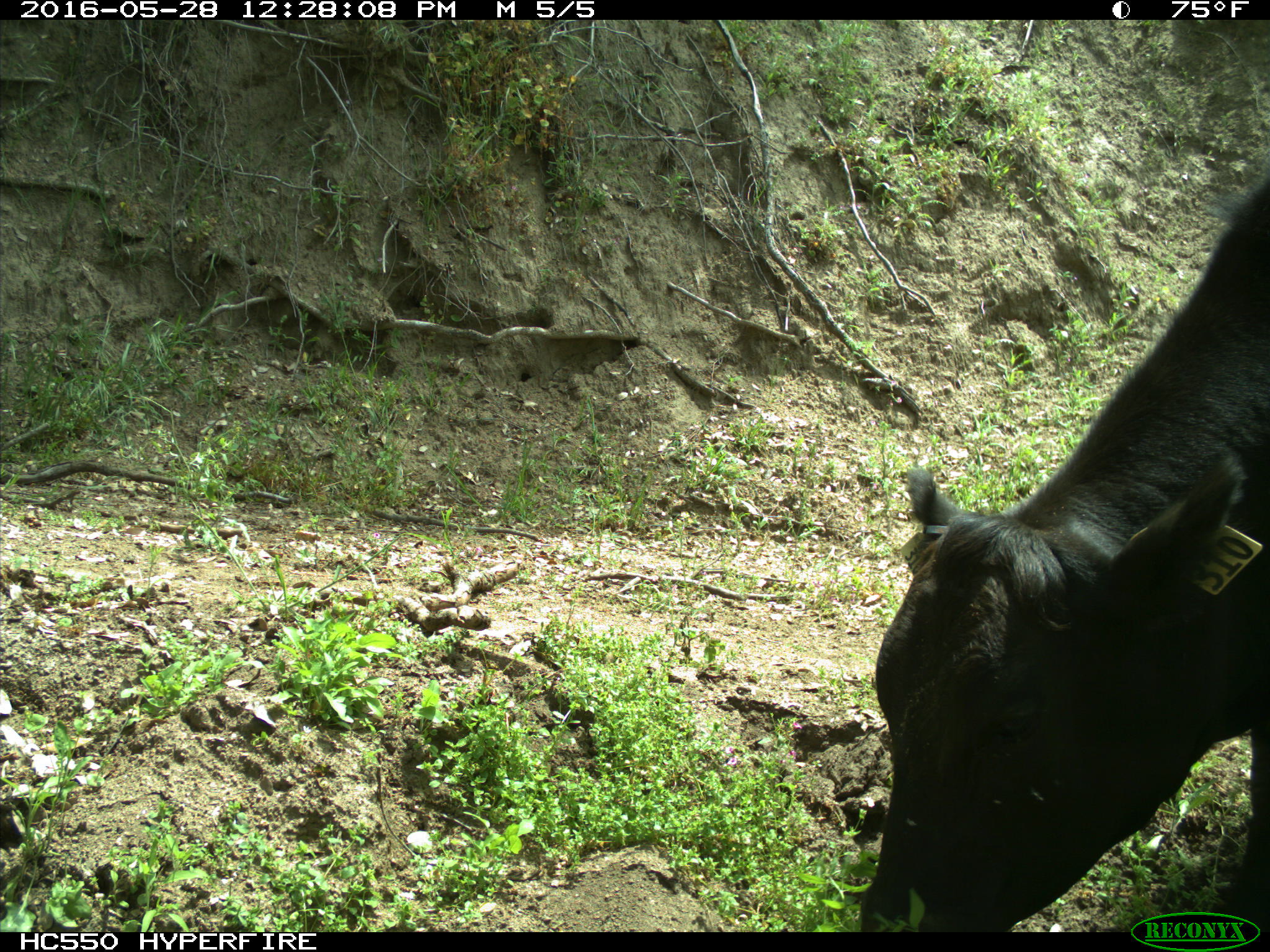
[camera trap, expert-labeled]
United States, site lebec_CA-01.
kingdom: Animalia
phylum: Chordata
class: Mammalia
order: Artiodactyla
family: Bovidae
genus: Bos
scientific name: Bos taurus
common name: domestic cow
Bos taurus (domestic cow).